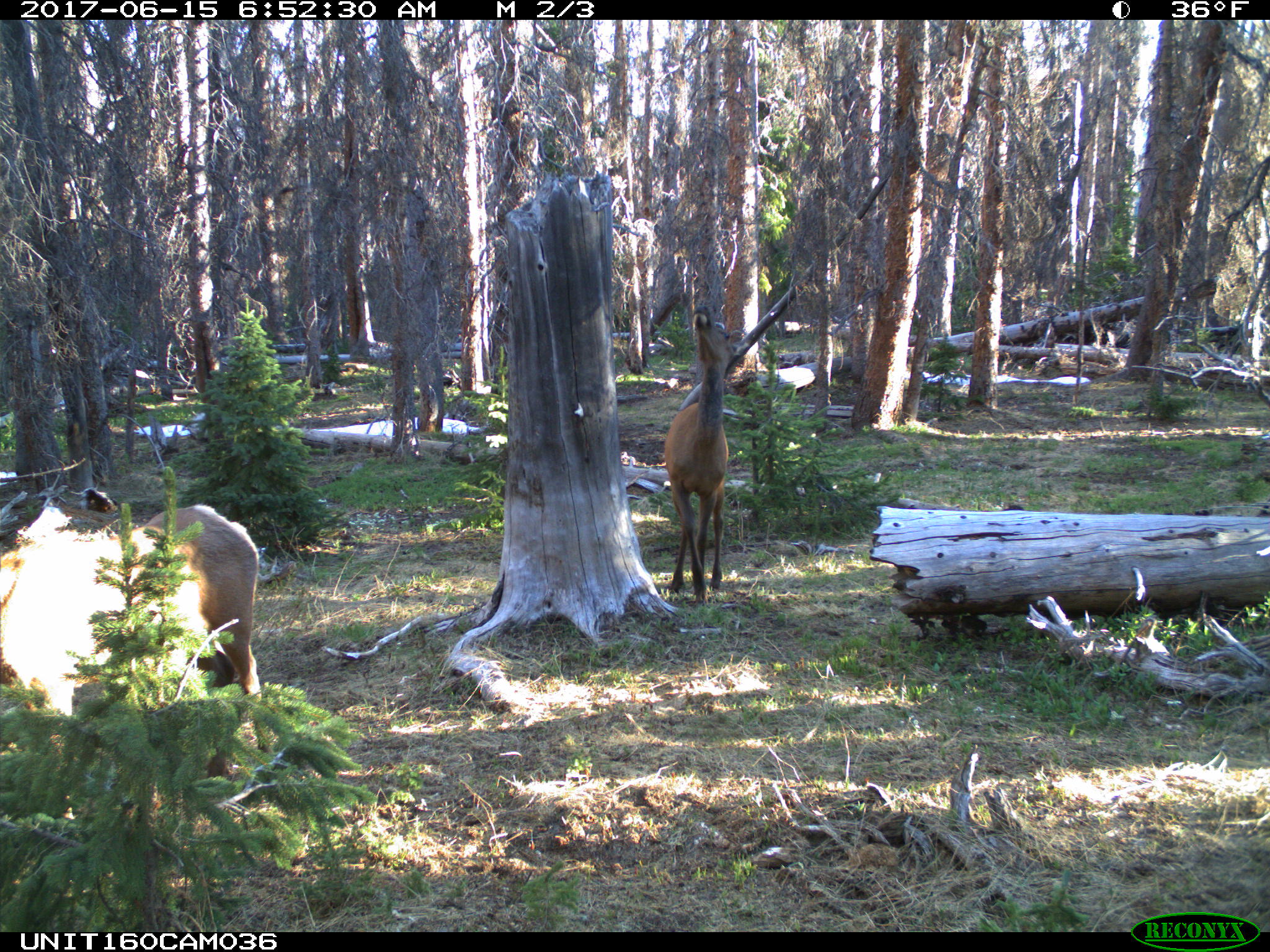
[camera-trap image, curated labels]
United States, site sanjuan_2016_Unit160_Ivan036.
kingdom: Animalia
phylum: Chordata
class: Mammalia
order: Artiodactyla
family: Cervidae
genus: Cervus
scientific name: Cervus elaphus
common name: red deer